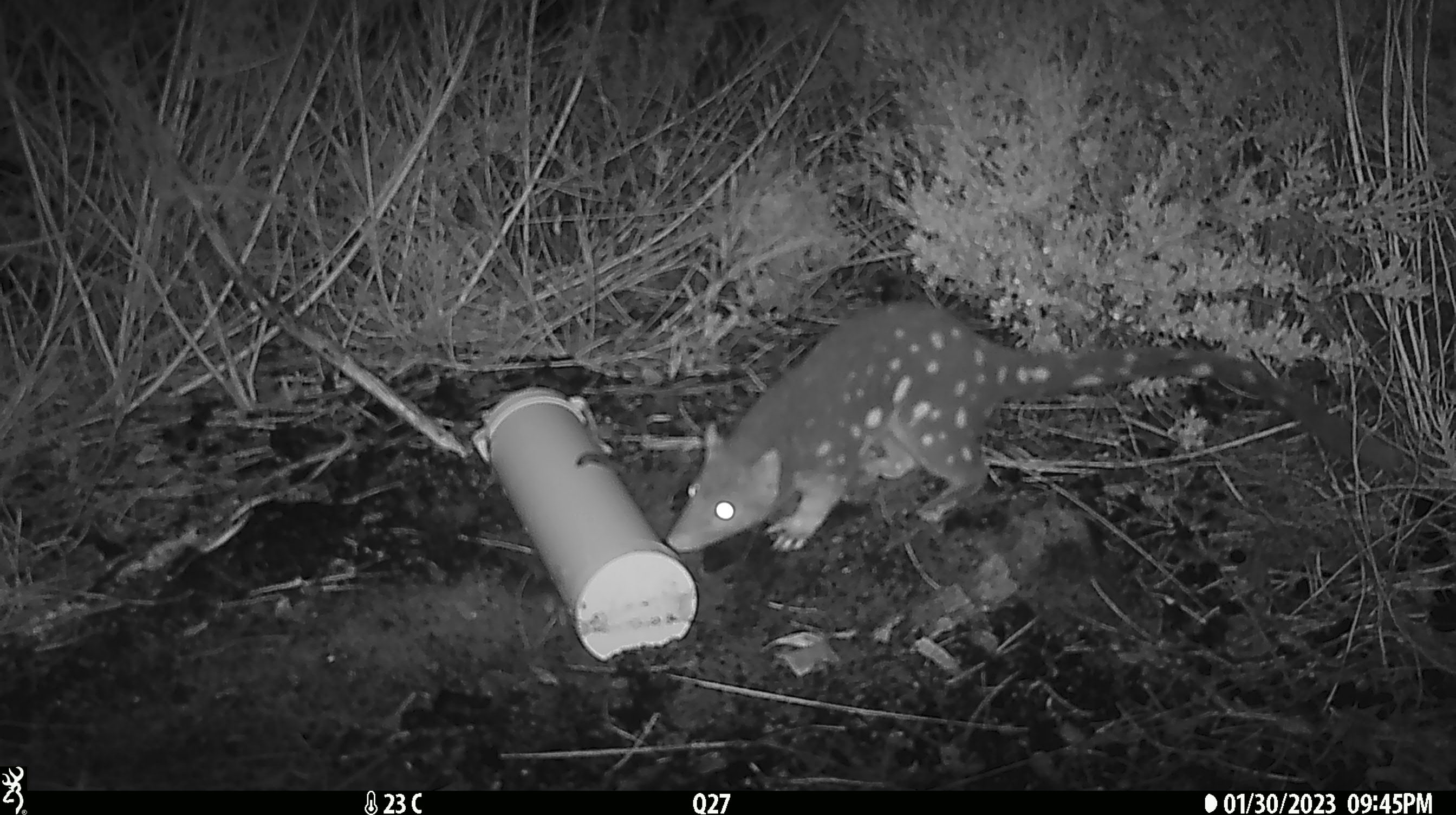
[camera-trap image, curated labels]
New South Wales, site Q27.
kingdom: Animalia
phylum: Chordata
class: Mammalia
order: Dasyuromorphia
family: Dasyuridae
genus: Dasyurus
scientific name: Dasyurus maculatus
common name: spotted-tailed quoll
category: quoll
Quoll (spotted-tailed quoll) (Dasyurus maculatus).